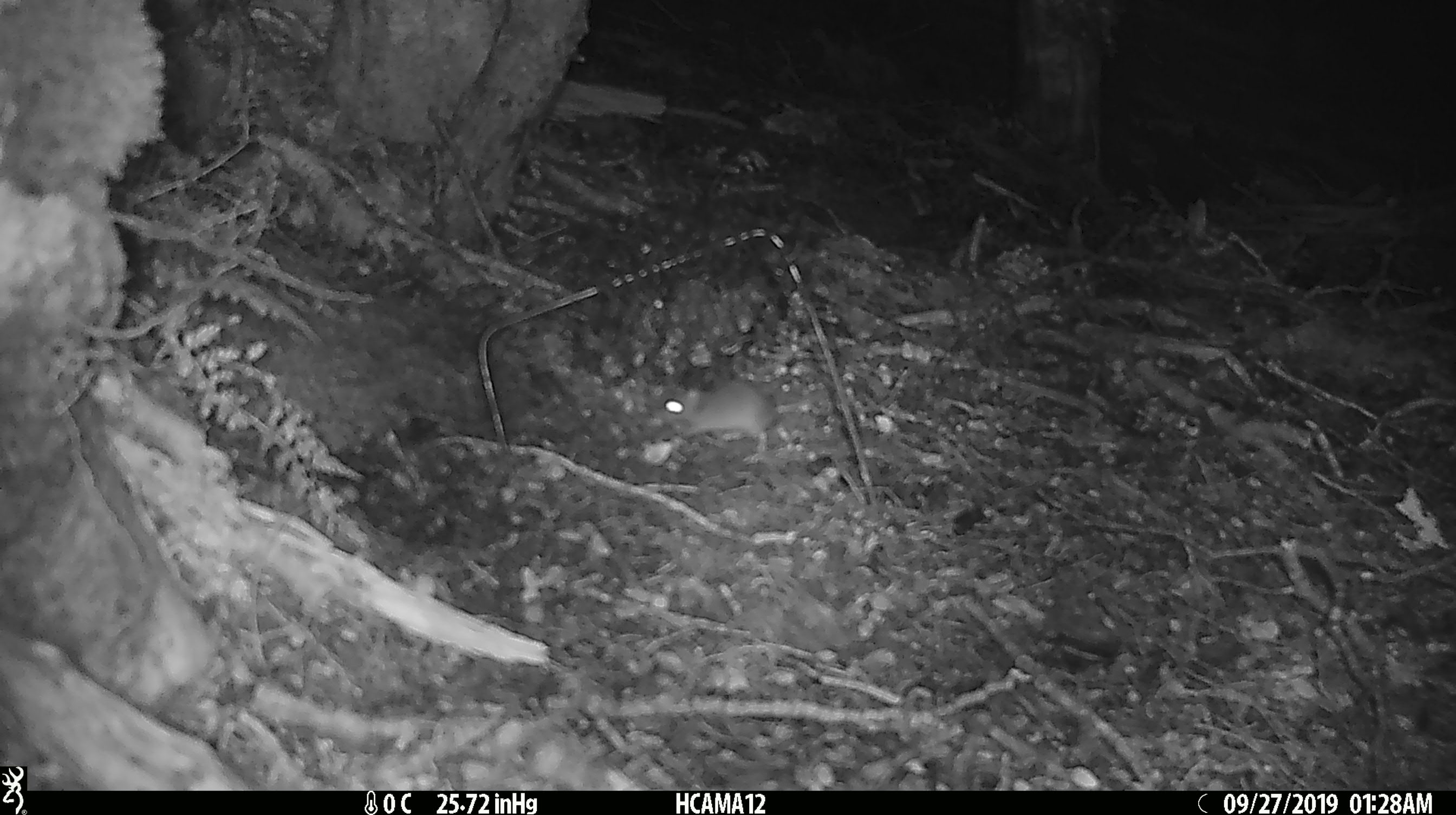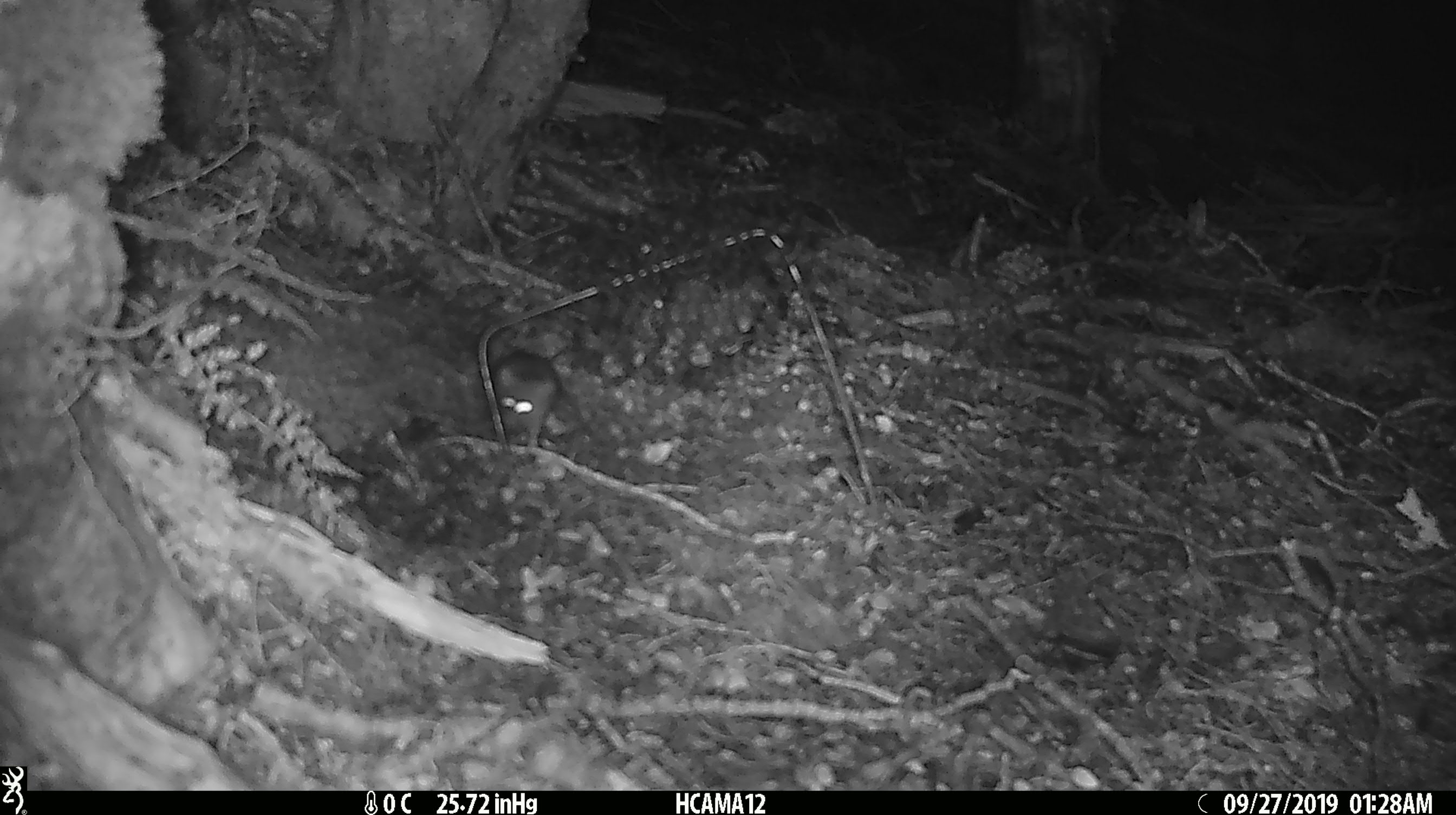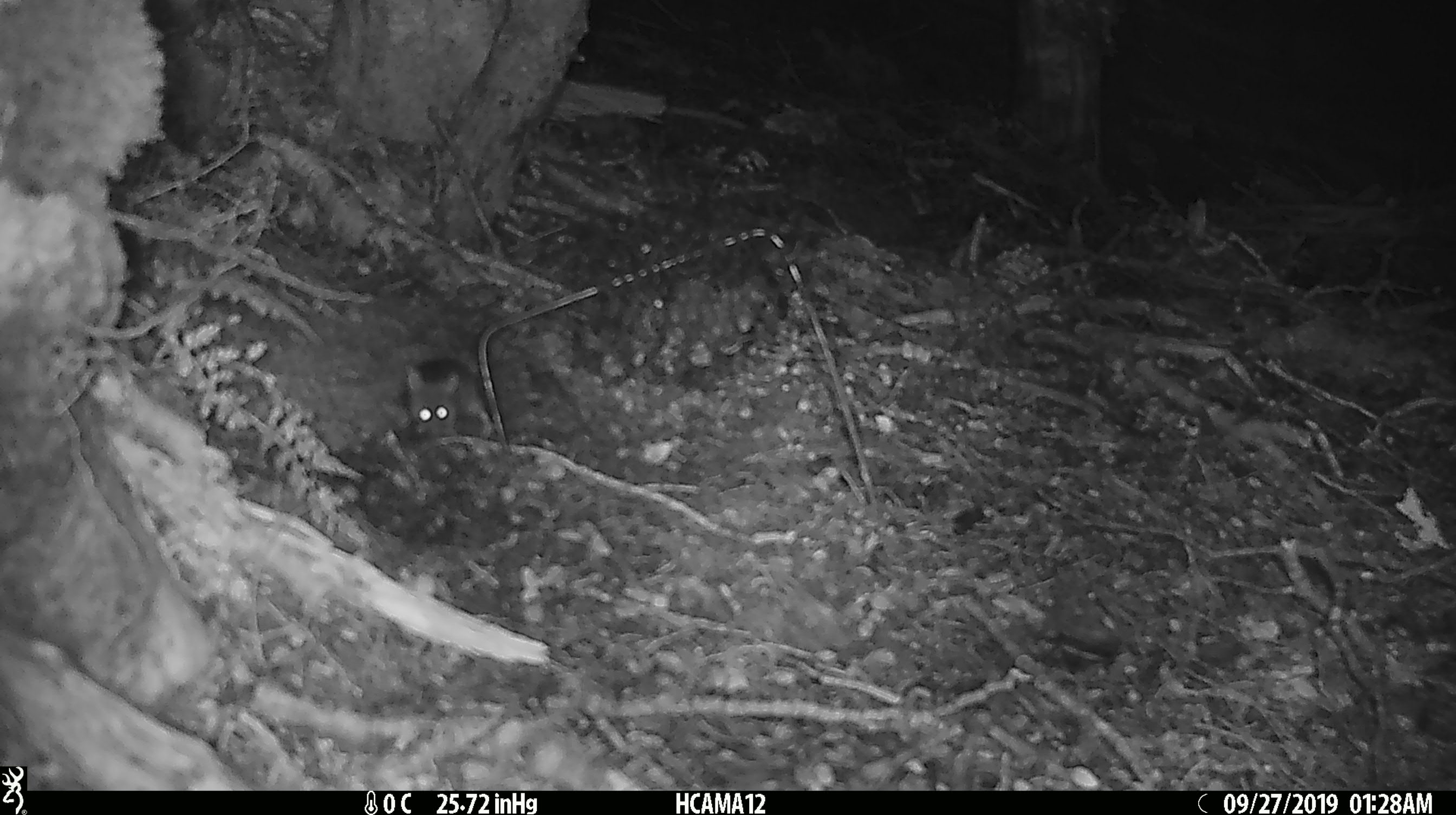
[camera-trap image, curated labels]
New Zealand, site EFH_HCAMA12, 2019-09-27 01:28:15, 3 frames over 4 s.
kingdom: Animalia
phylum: Chordata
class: Mammalia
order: Rodentia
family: Muridae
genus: Mus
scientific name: Mus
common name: mouse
Mouse (Mus).